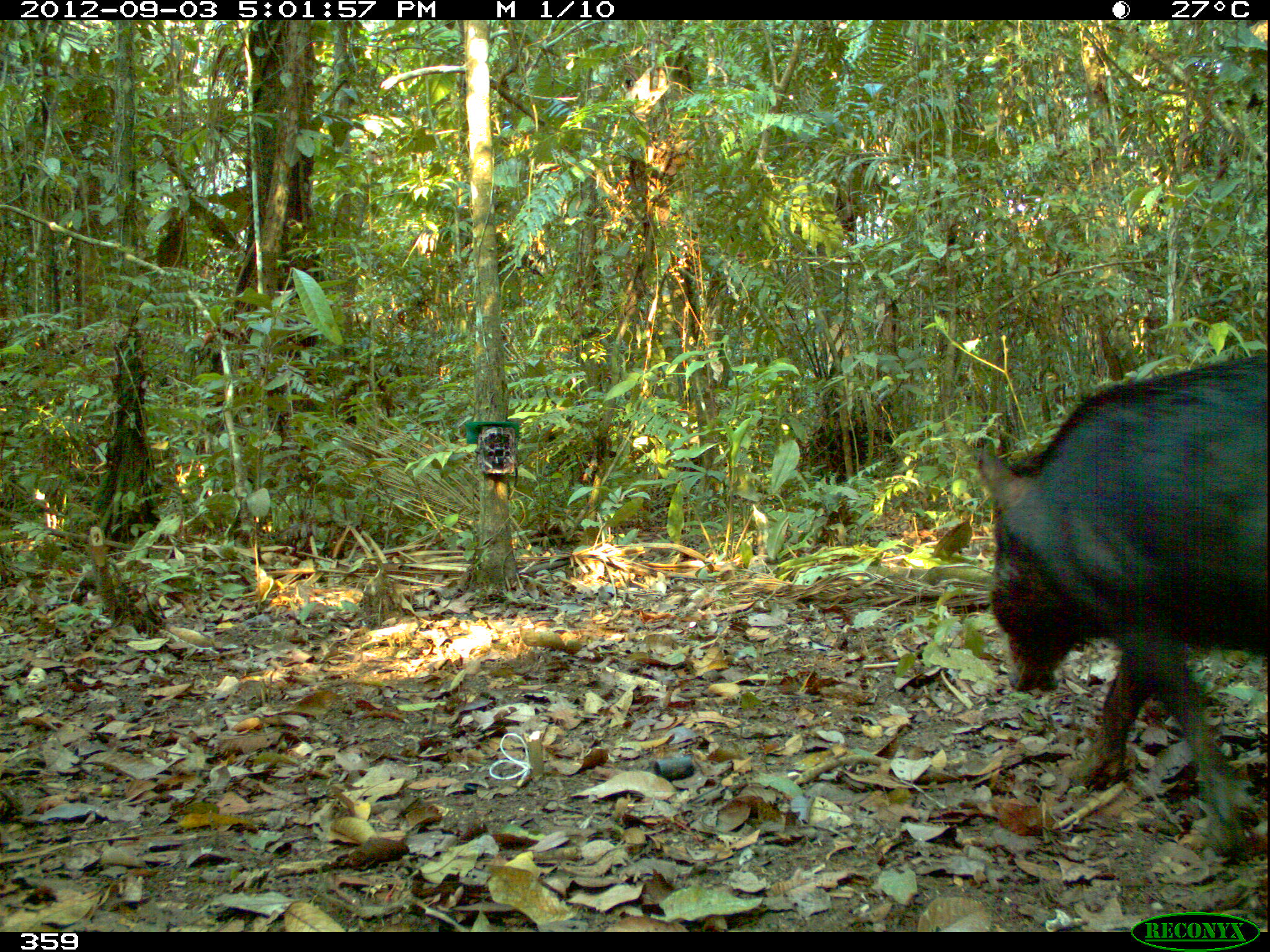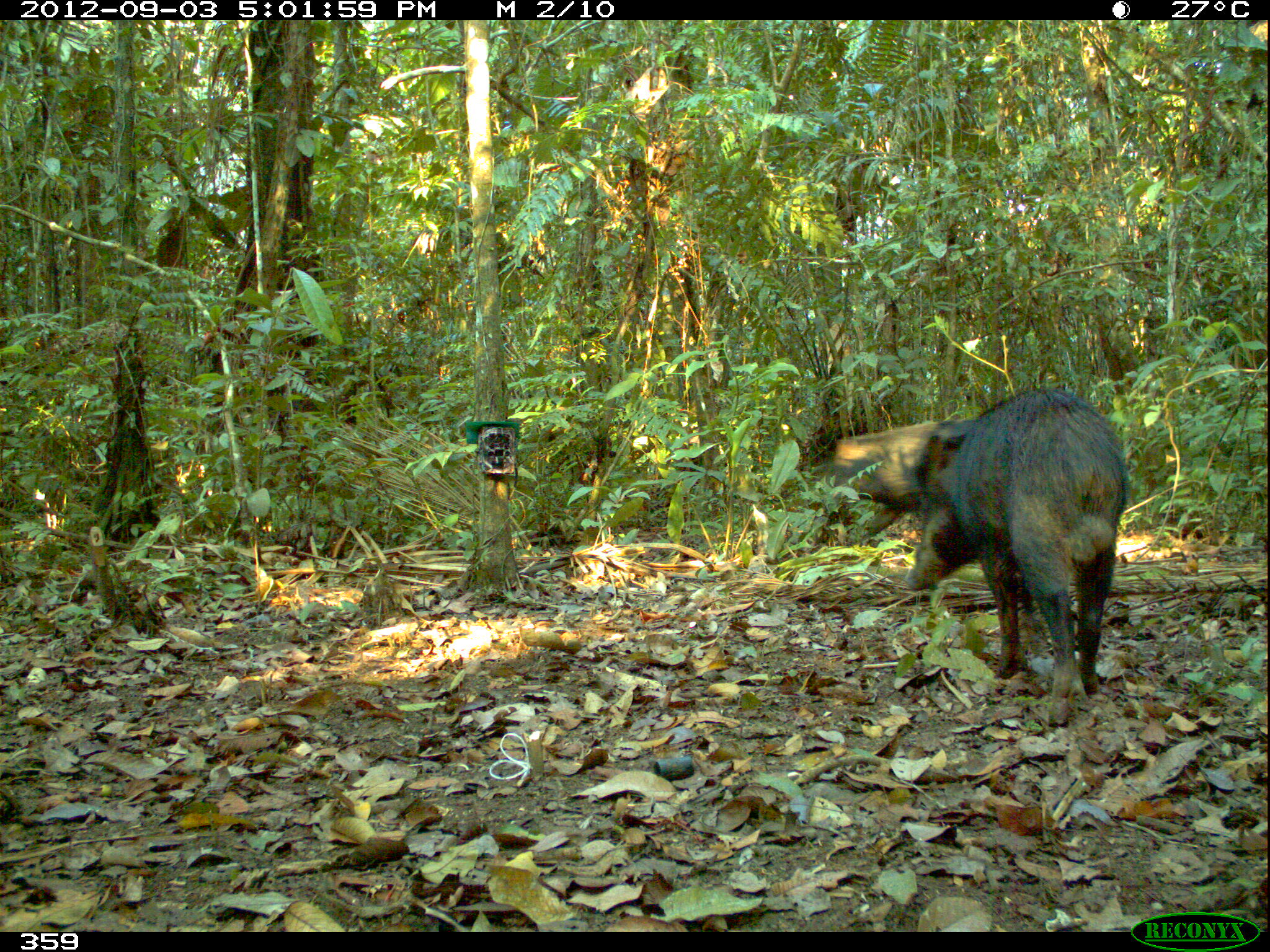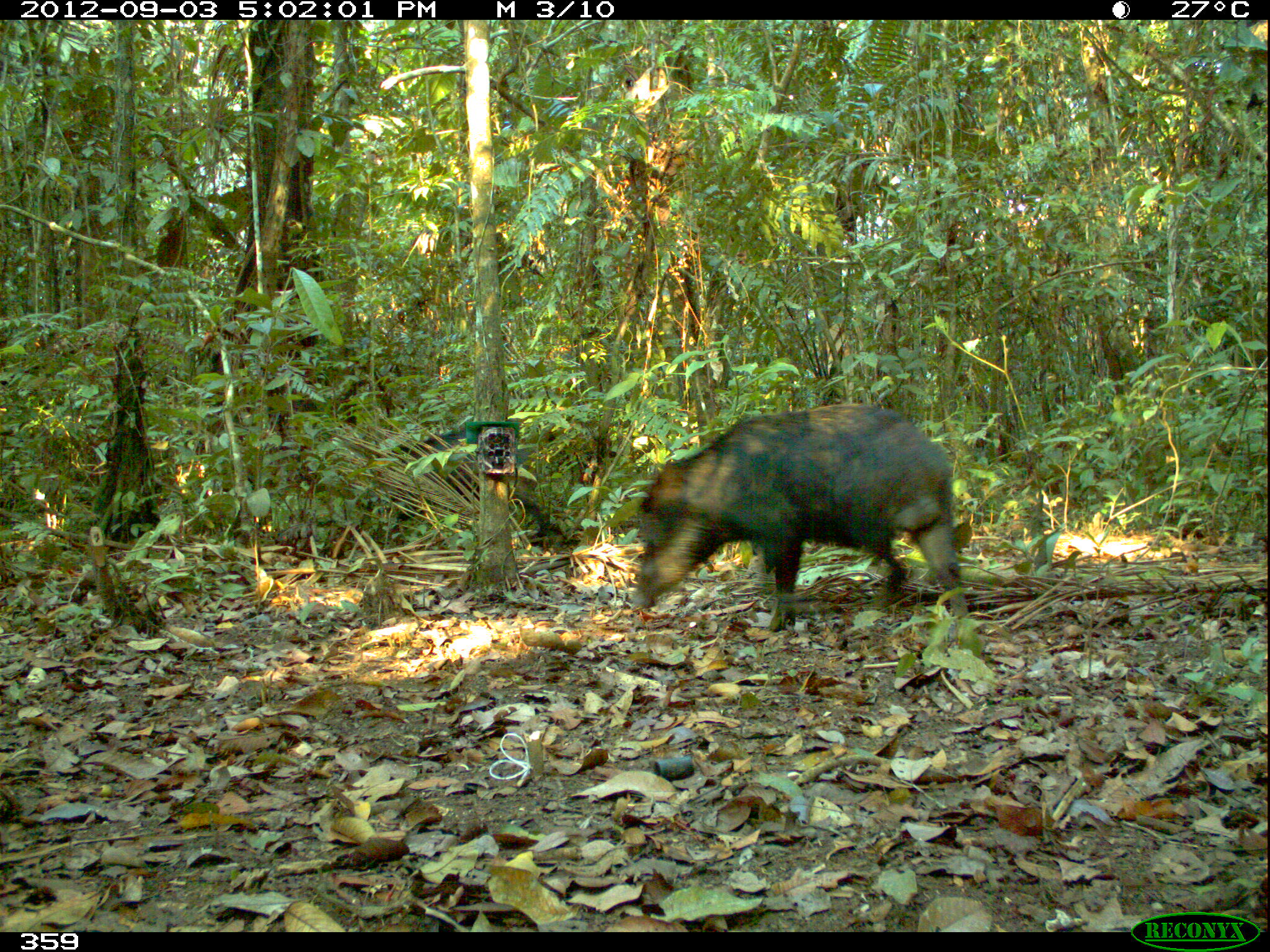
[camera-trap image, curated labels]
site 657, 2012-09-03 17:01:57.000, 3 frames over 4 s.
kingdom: Animalia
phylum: Chordata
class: Mammalia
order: Artiodactyla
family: Tayassuidae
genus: Tayassu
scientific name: Tayassu pecari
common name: white-lipped peccary